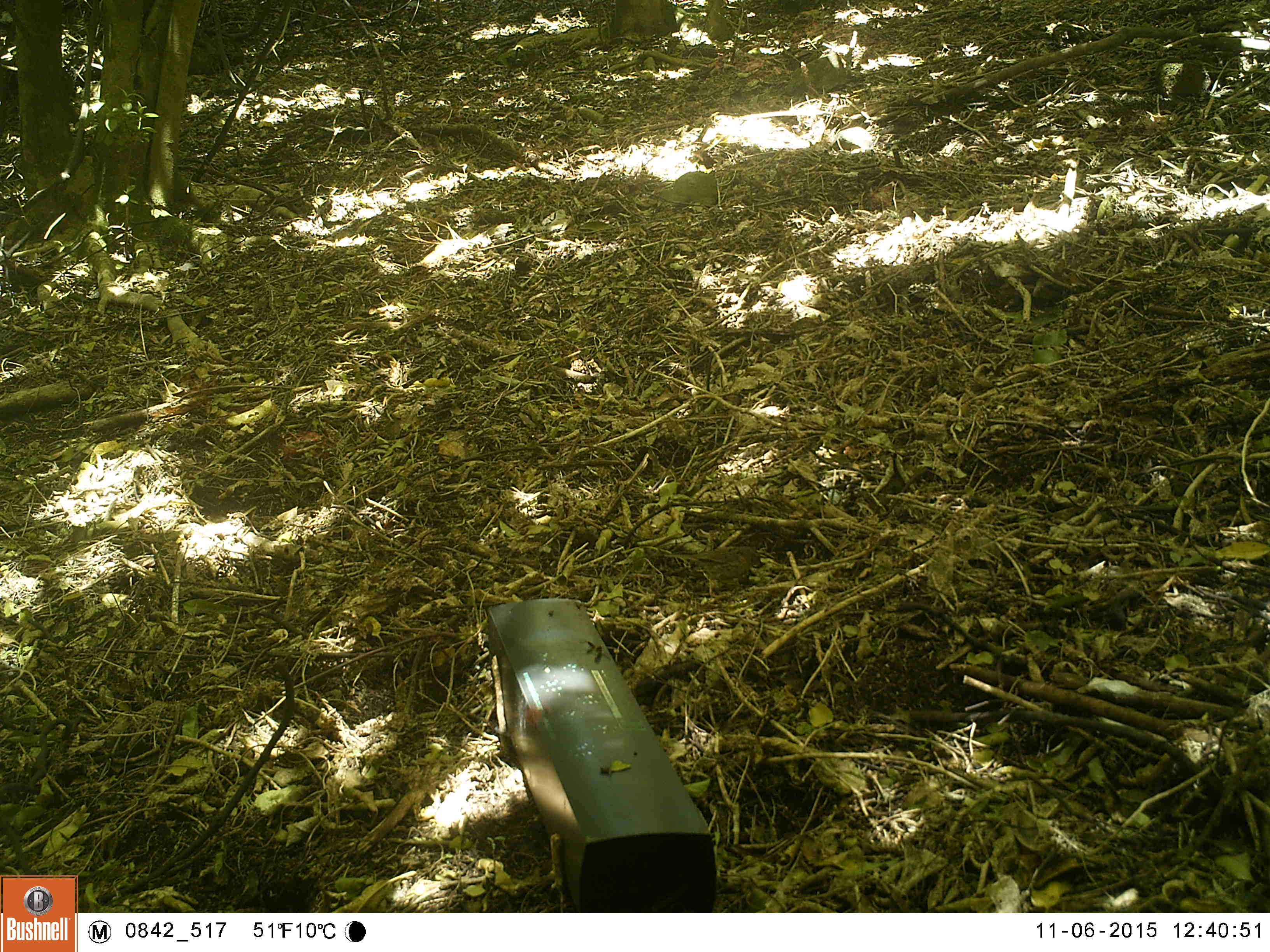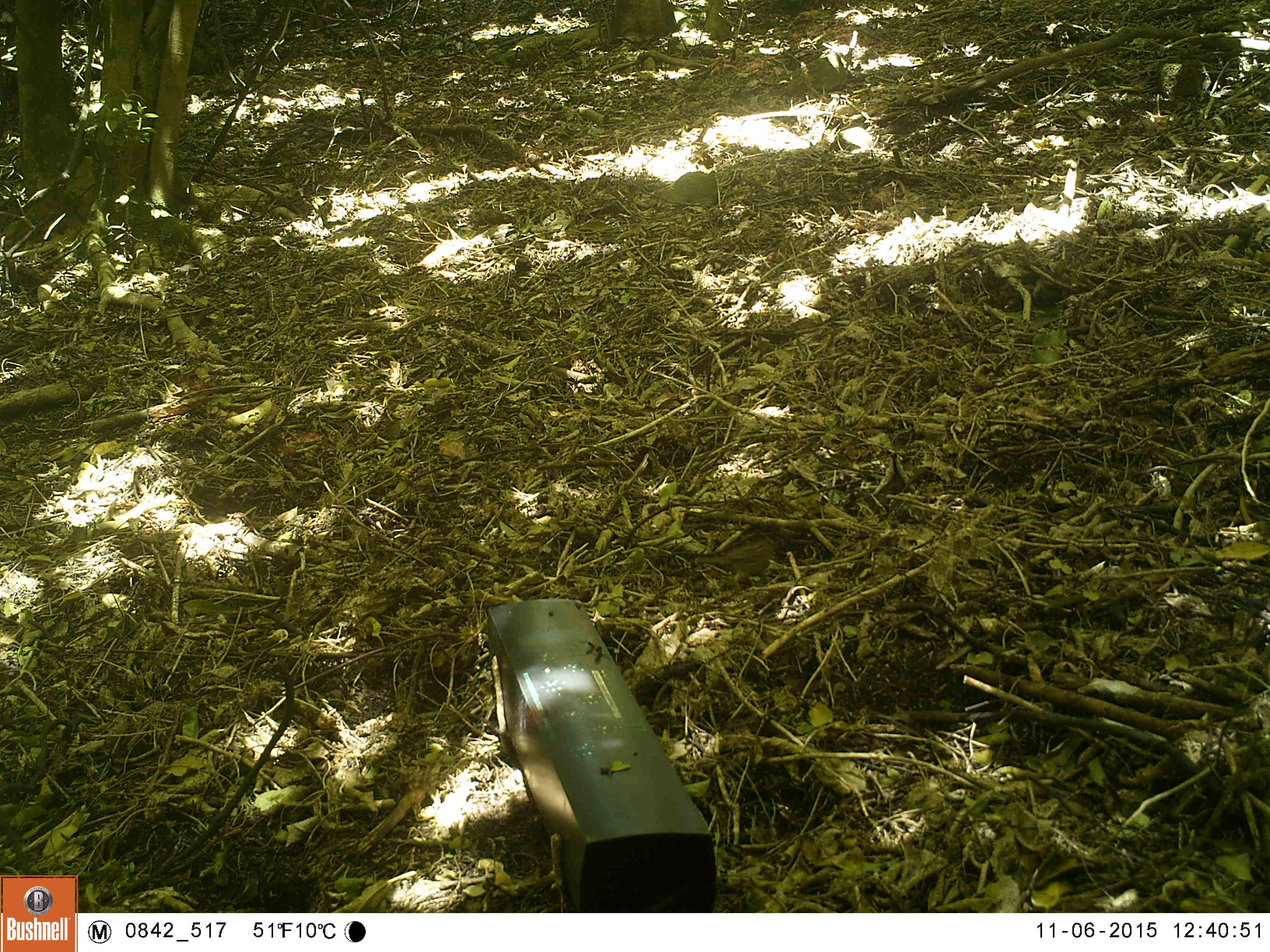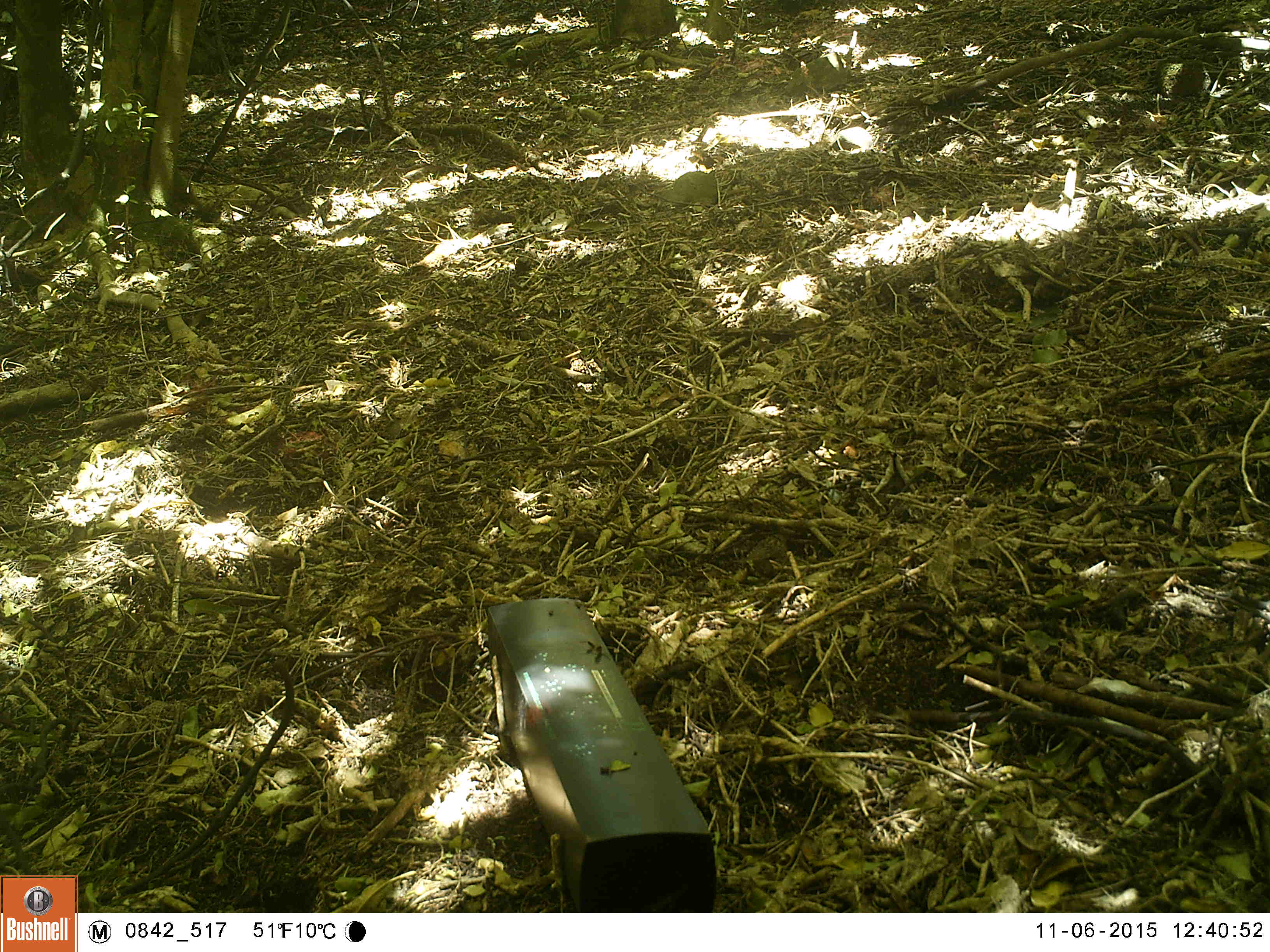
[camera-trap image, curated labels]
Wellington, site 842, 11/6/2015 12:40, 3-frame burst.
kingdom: Animalia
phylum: Chordata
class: Aves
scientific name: Aves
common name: bird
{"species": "bird (Aves)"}